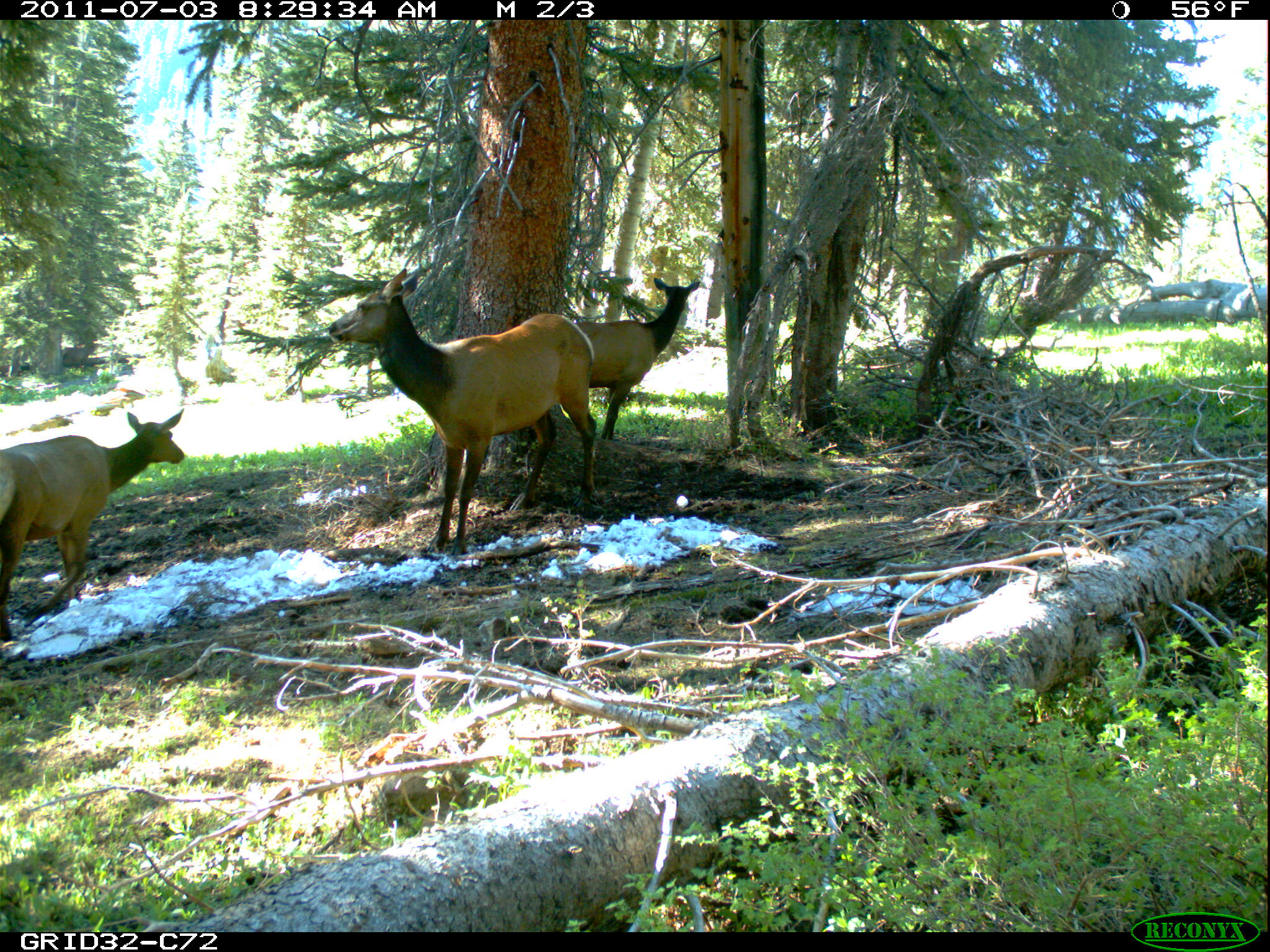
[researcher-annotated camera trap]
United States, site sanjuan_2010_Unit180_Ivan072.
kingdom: Animalia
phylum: Chordata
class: Mammalia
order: Artiodactyla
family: Cervidae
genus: Cervus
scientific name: Cervus elaphus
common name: red deer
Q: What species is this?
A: Cervus elaphus (red deer).